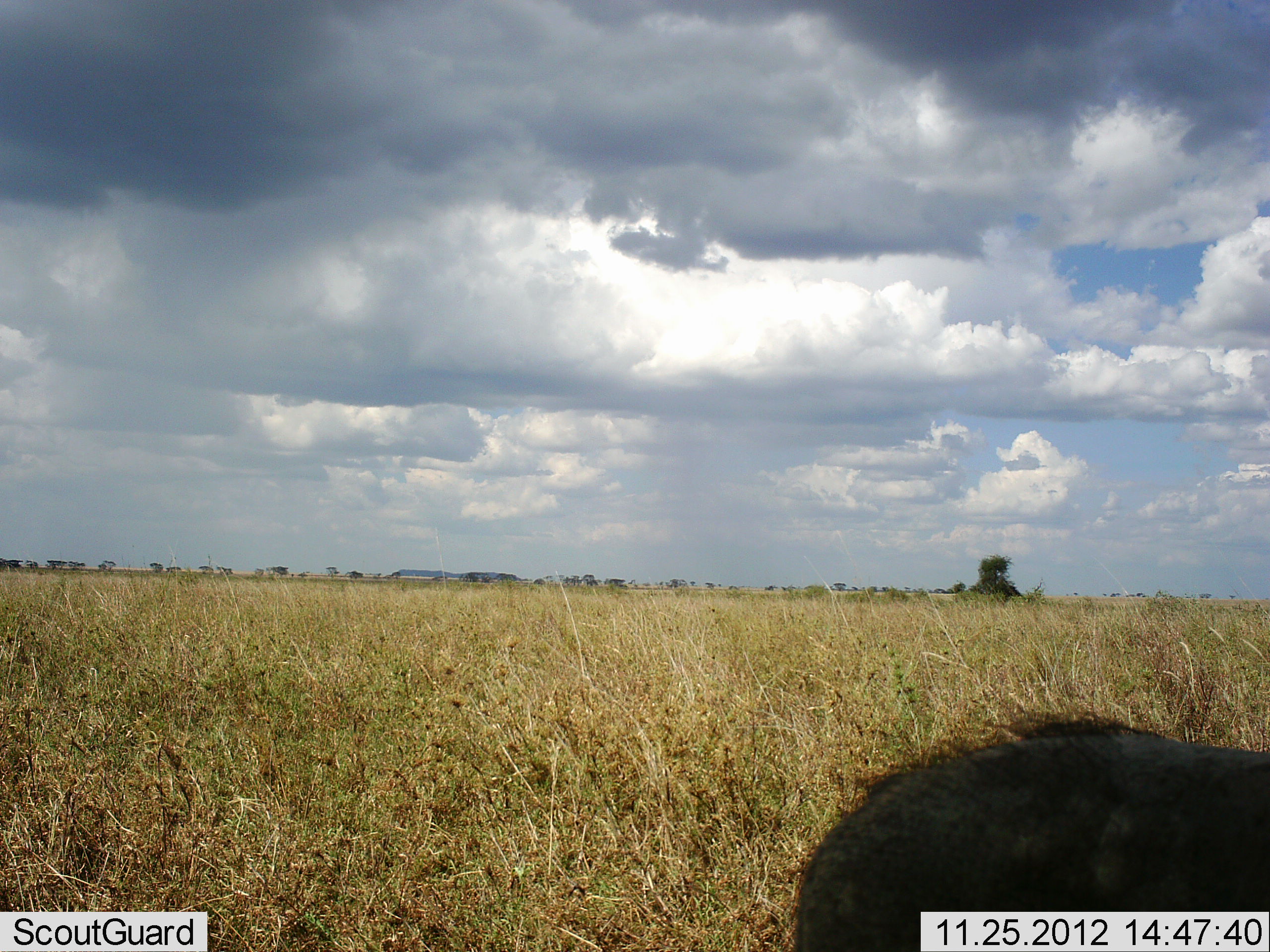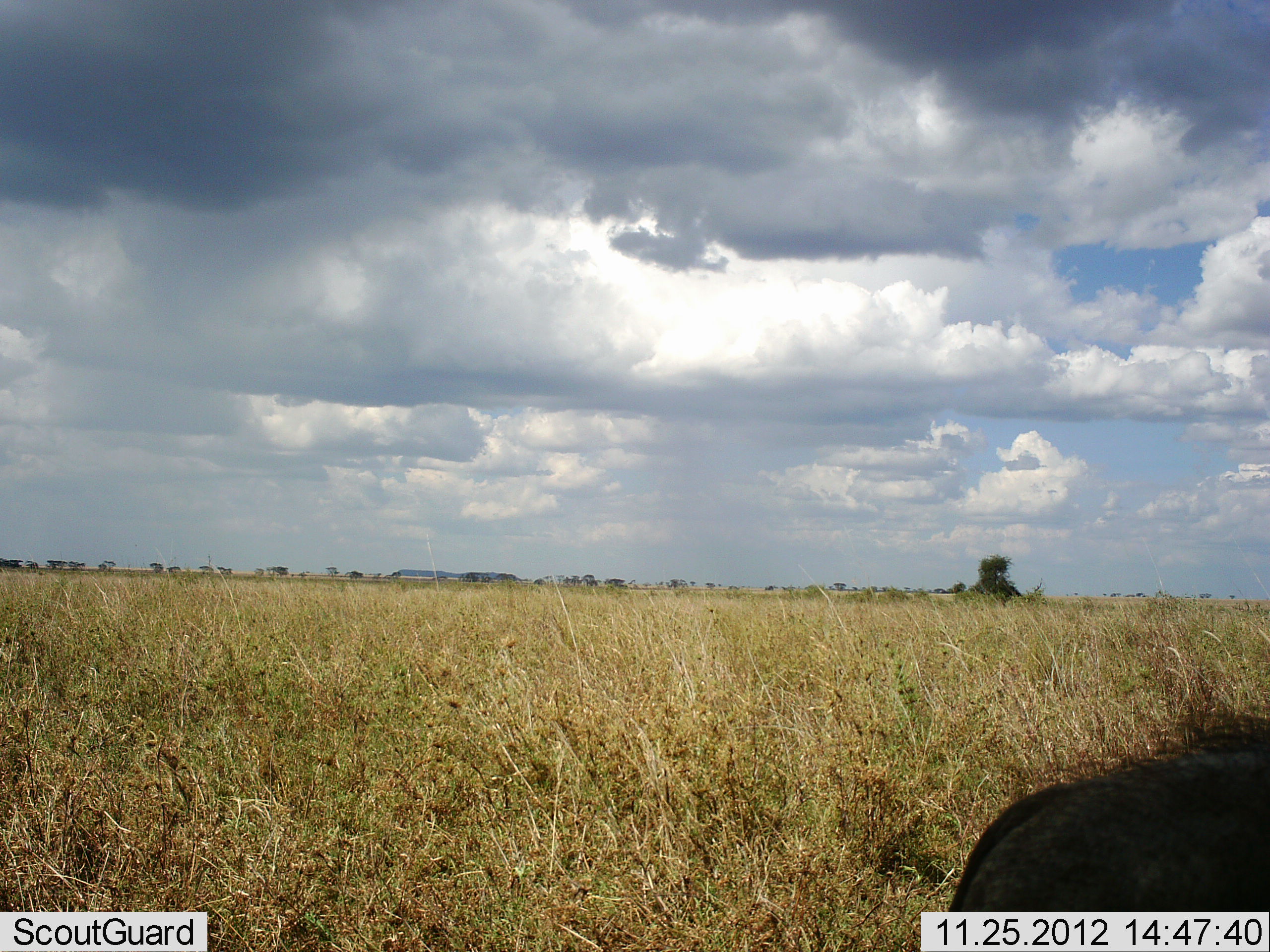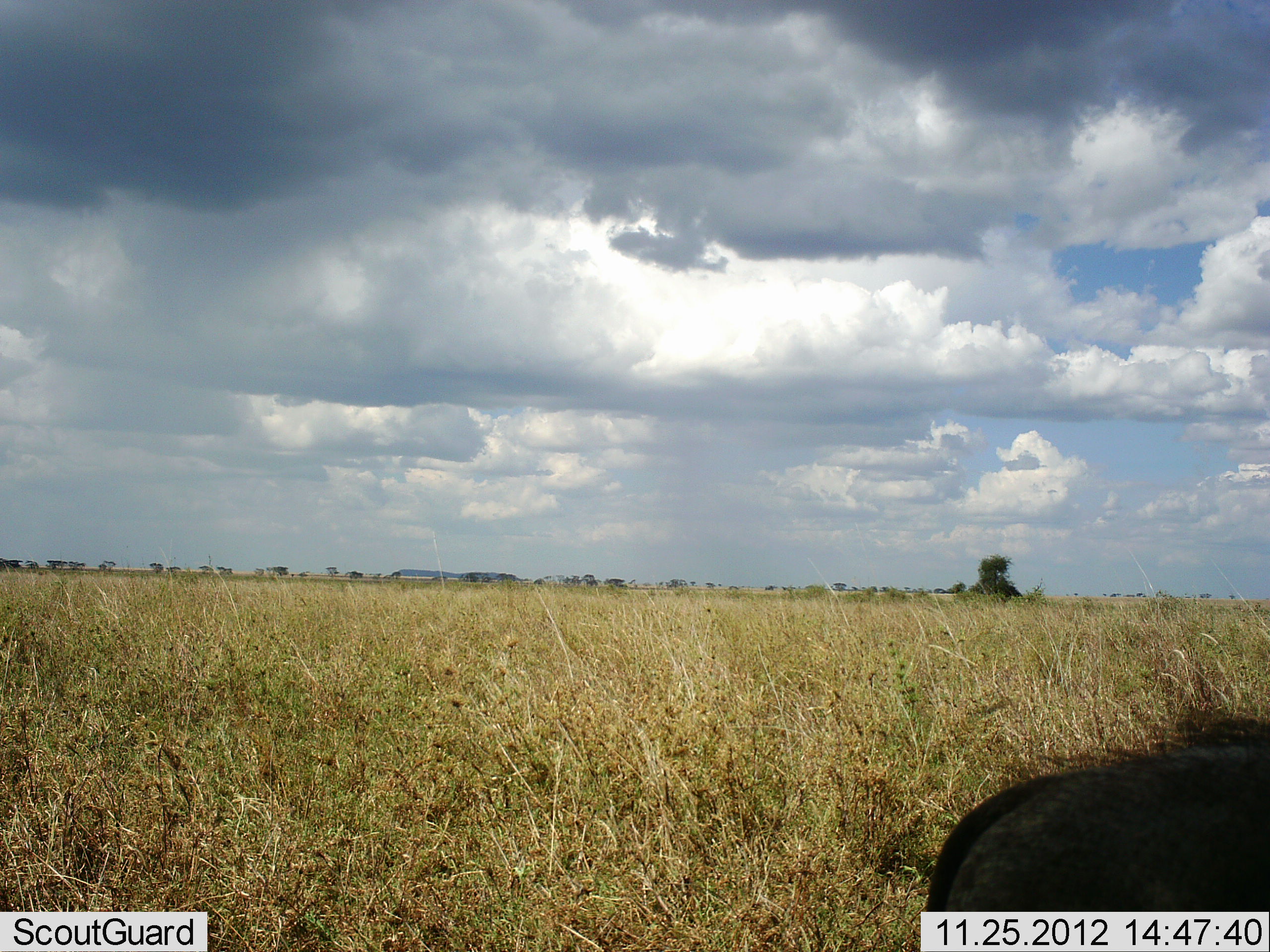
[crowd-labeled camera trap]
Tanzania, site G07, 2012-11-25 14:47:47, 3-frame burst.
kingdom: Animalia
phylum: Chordata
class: Mammalia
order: Artiodactyla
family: Suidae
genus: Phacochoerus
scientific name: Phacochoerus africanus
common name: warthog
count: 1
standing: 30%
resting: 10%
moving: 50%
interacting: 0%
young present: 0%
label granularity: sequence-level